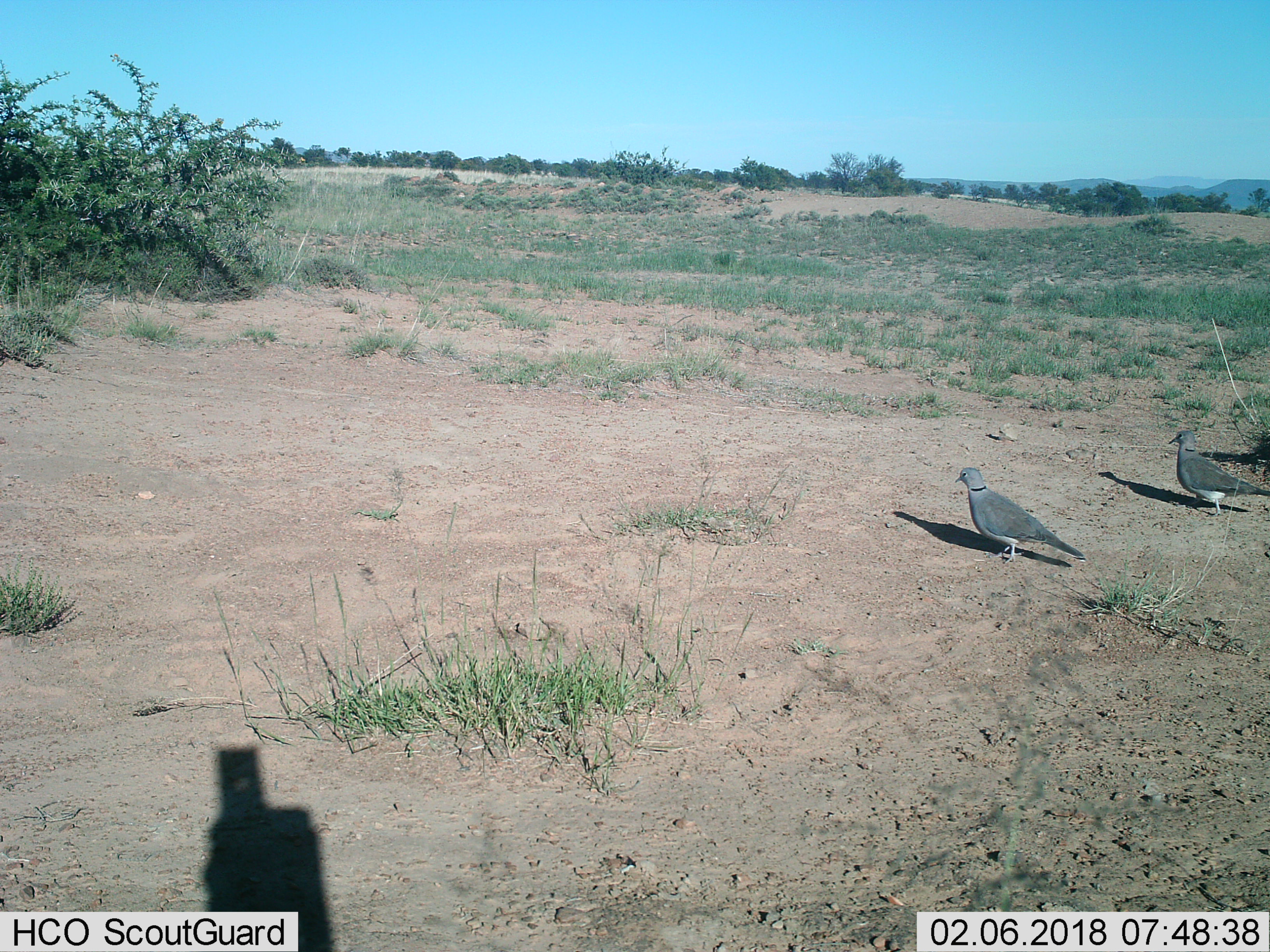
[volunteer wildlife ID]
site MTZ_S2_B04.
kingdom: Animalia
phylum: Chordata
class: Aves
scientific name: Aves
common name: bird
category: birdother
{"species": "birdother (bird) (Aves)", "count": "2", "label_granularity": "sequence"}